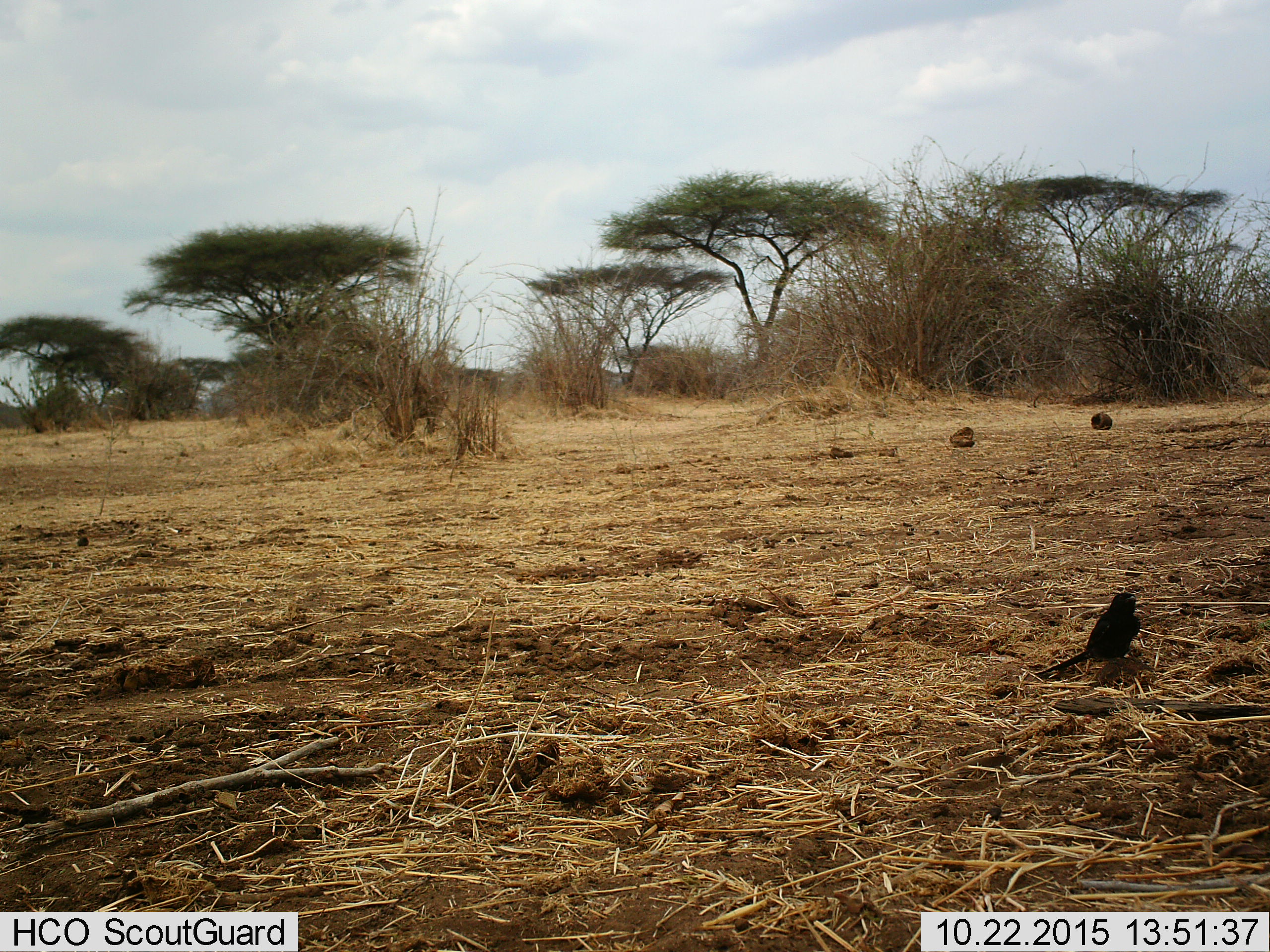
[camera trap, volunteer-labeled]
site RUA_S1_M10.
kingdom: Animalia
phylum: Chordata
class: Aves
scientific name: Aves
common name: bird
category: birdother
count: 1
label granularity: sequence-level